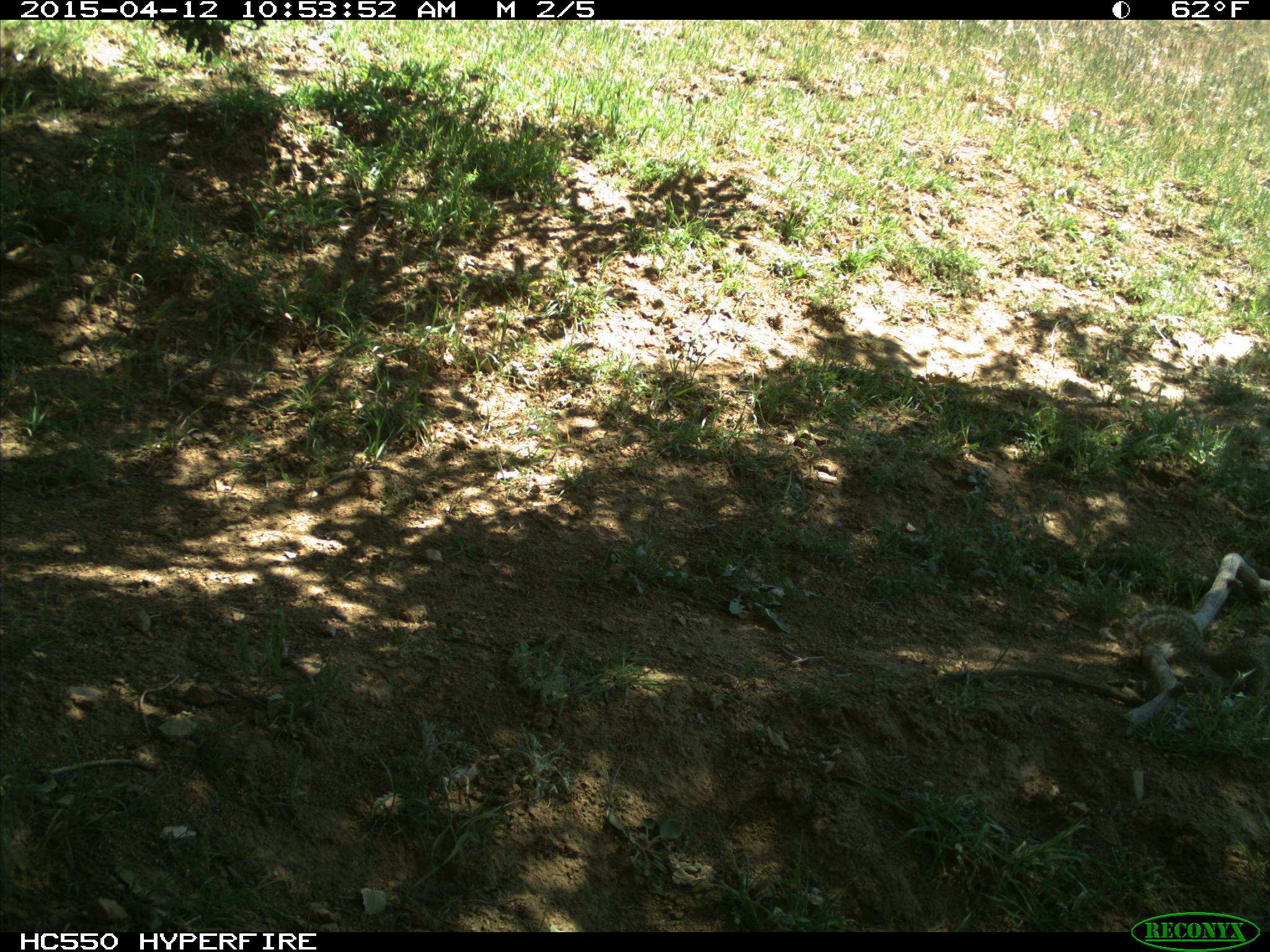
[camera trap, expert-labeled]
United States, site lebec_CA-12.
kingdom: Animalia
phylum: Chordata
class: Mammalia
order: Rodentia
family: Sciuridae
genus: Otospermophilus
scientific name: Otospermophilus beecheyi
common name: california ground squirrel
Otospermophilus beecheyi (california ground squirrel).